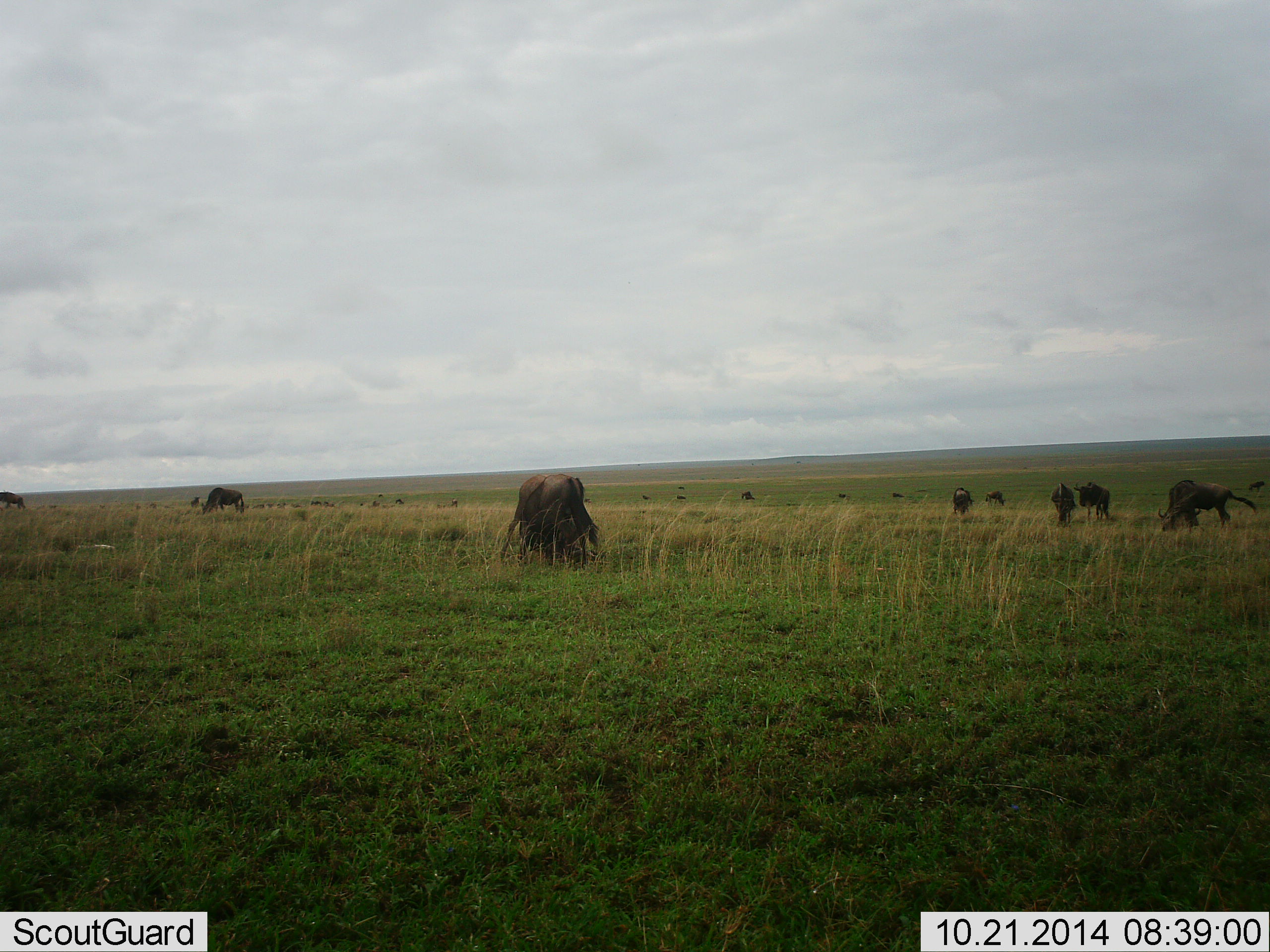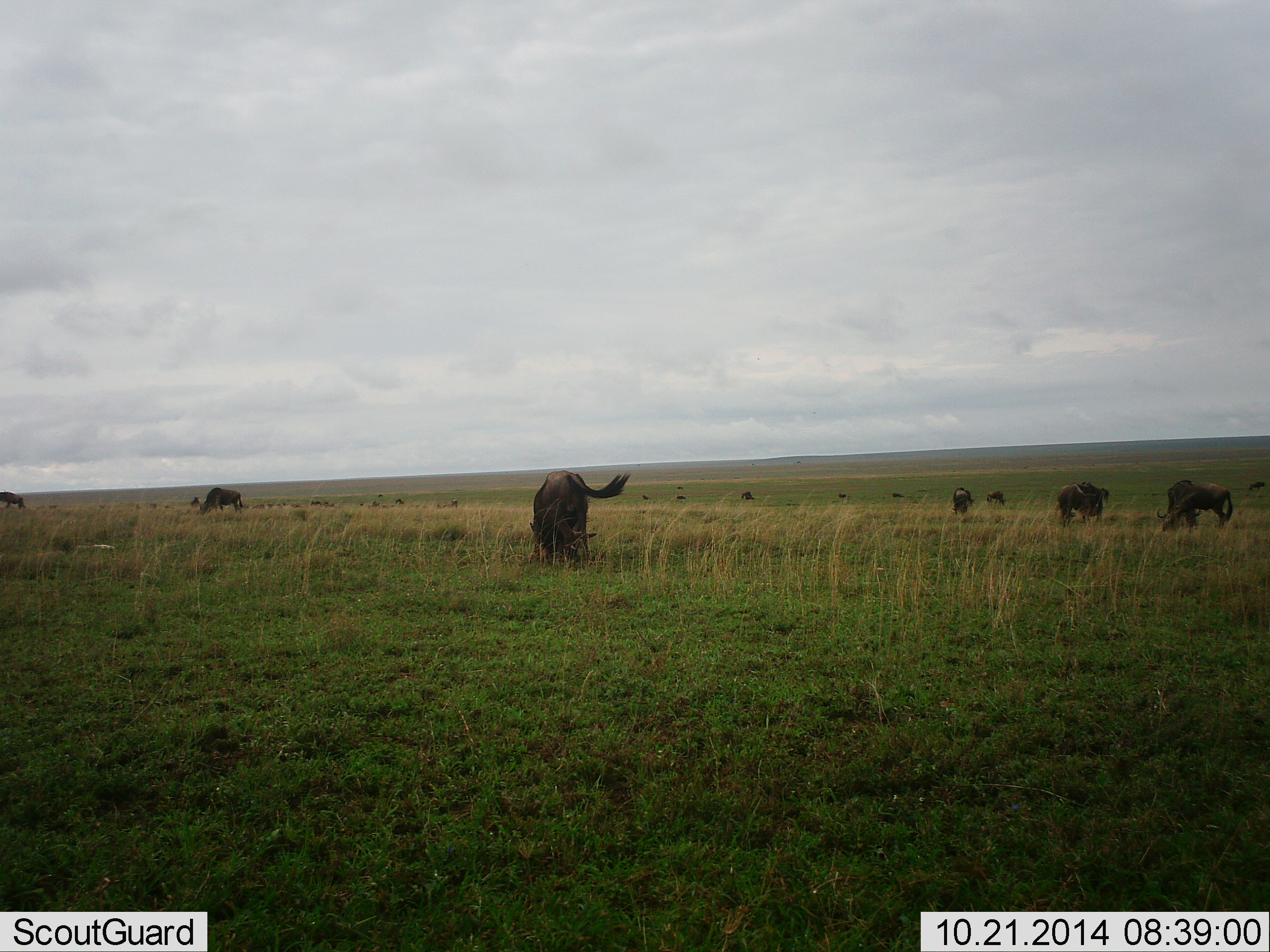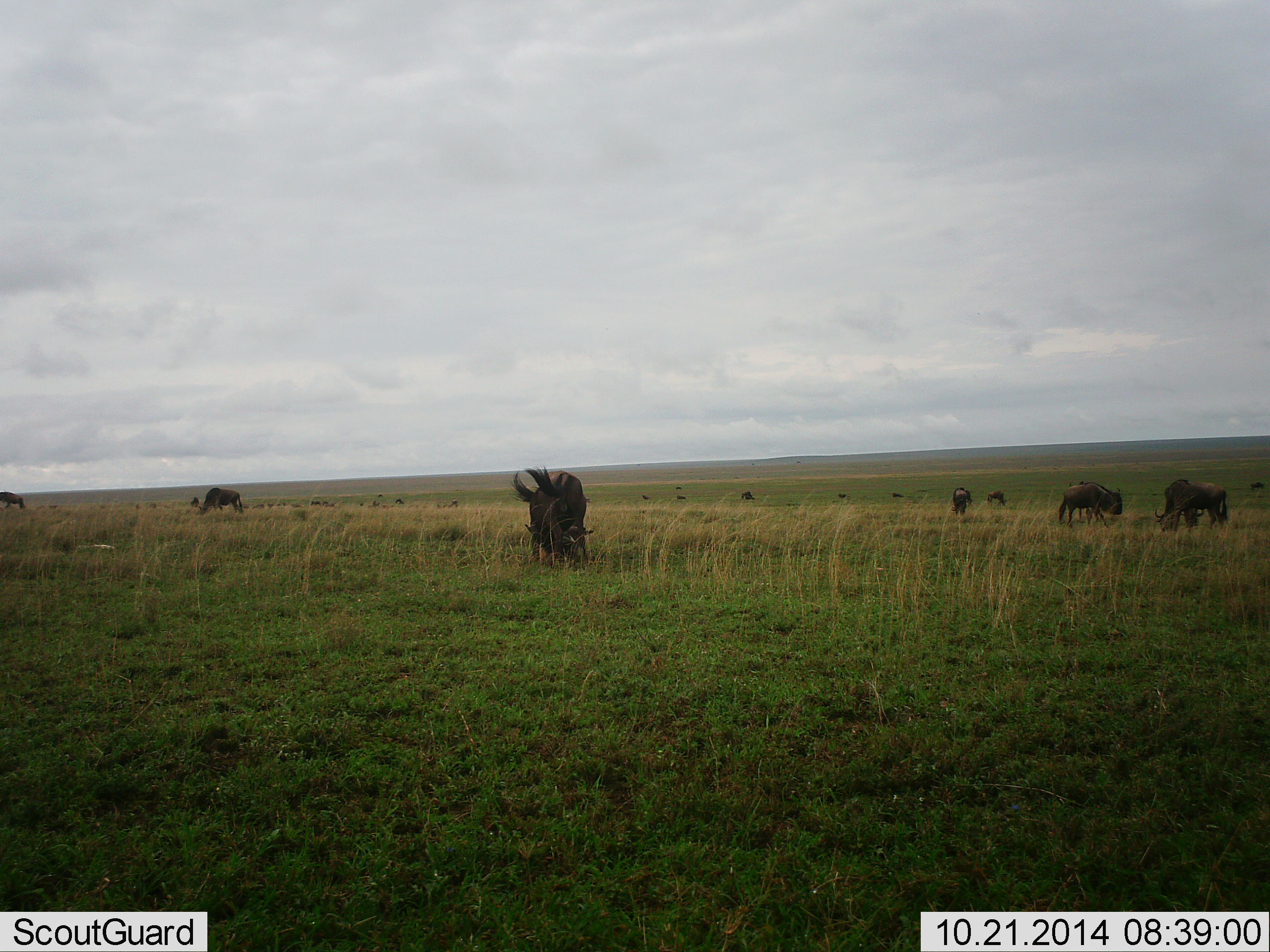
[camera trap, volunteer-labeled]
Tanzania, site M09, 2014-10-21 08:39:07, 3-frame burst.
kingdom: Animalia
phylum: Chordata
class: Mammalia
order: Artiodactyla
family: Bovidae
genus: Connochaetes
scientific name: Connochaetes taurinus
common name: blue wildebeest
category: wildebeest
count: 11-50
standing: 70%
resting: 0%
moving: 20%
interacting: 30%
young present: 20%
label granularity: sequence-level